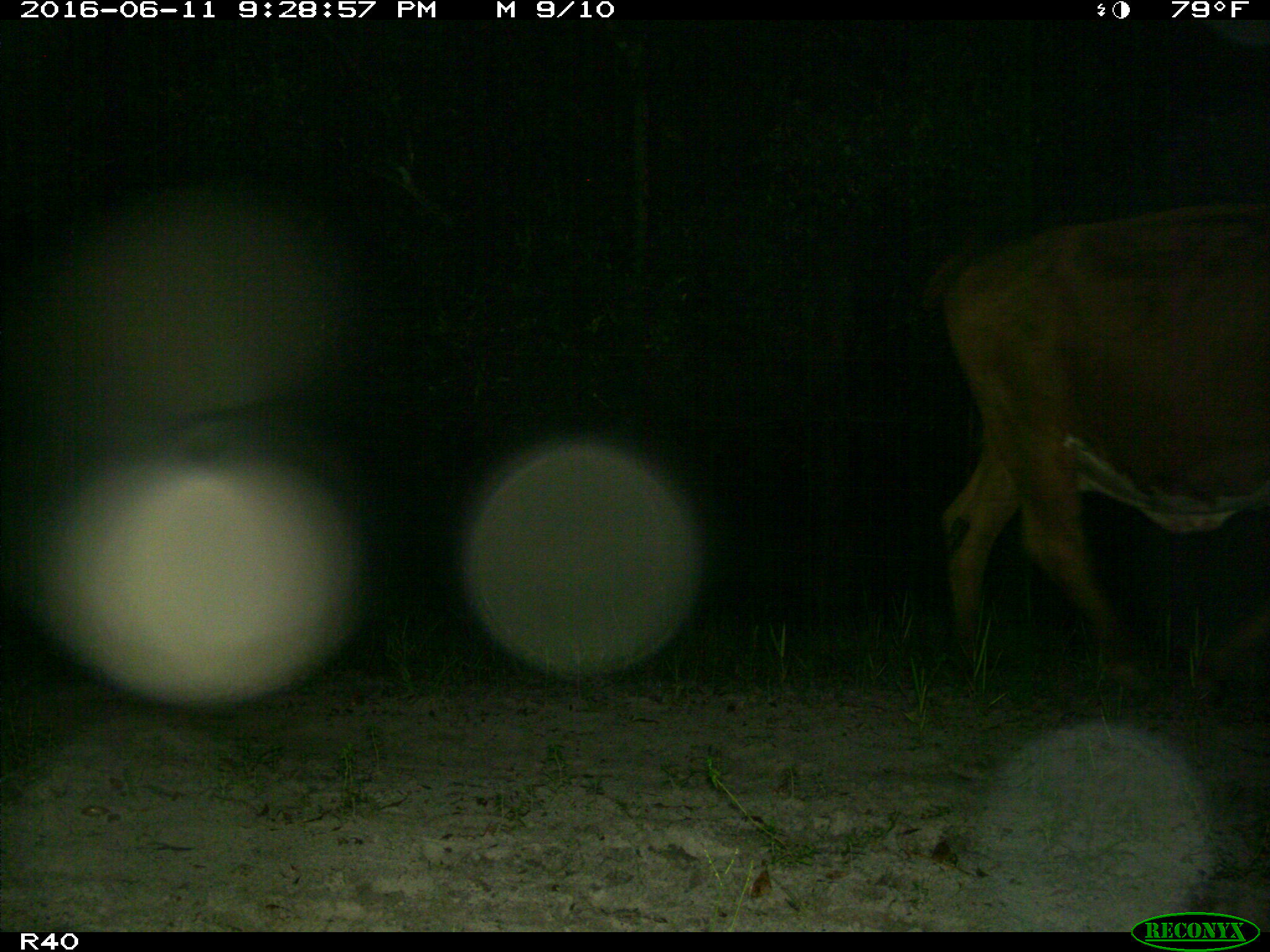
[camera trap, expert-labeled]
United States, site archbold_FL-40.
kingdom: Animalia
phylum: Chordata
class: Mammalia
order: Artiodactyla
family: Bovidae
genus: Bos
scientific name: Bos taurus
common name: domestic cow